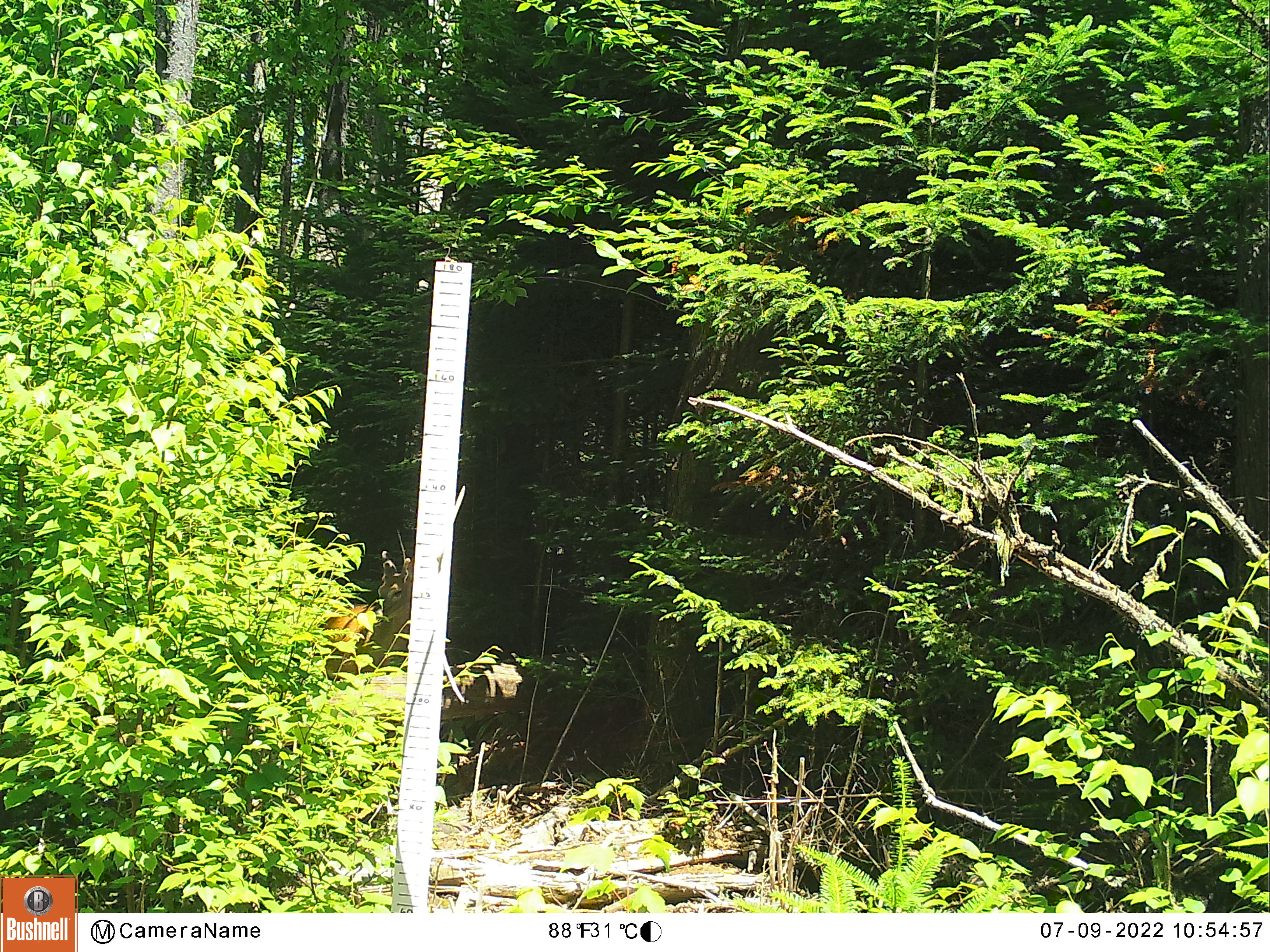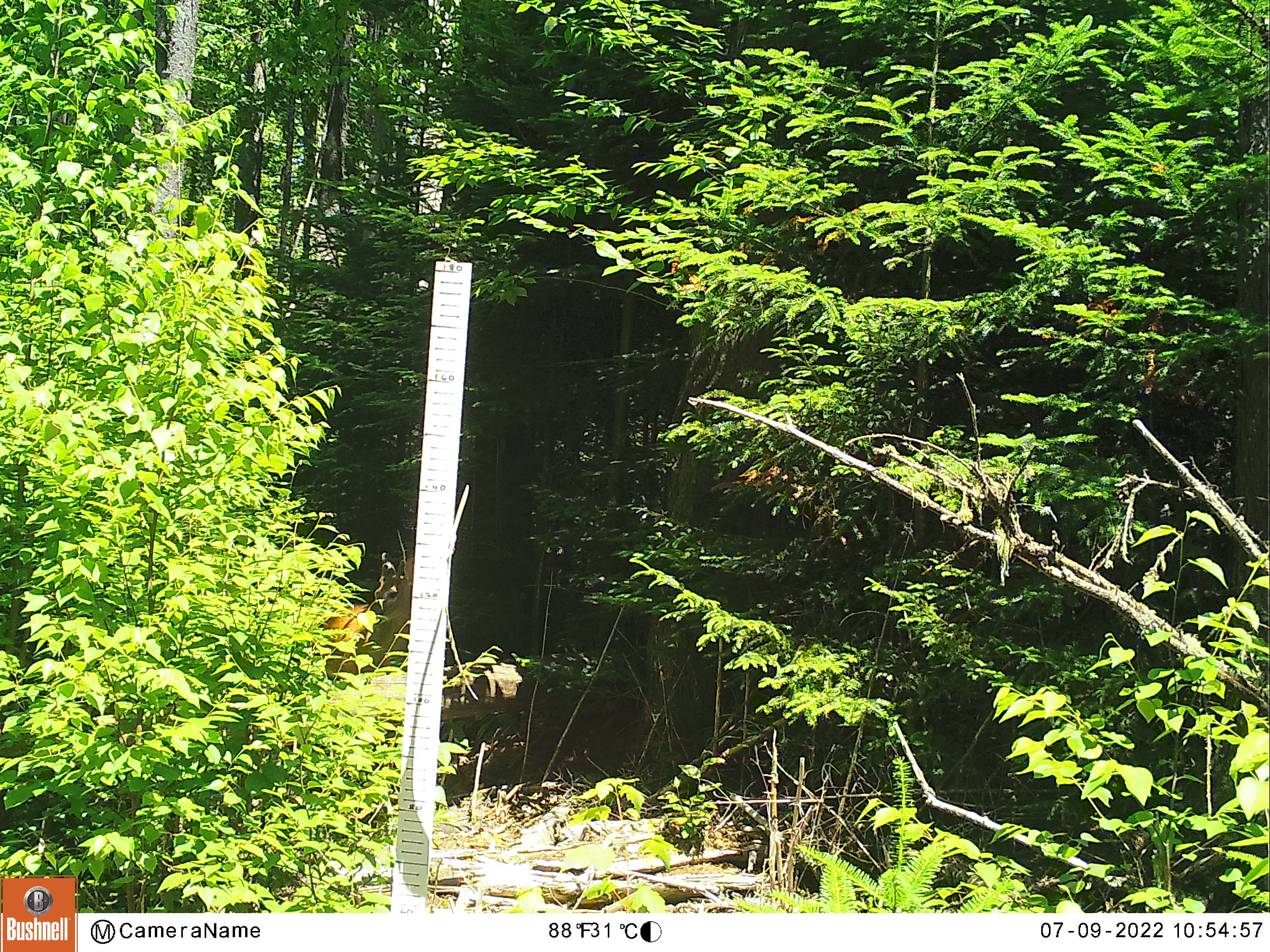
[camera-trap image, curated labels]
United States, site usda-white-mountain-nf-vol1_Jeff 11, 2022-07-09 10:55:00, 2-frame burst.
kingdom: Animalia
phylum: Chordata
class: Mammalia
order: Artiodactyla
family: Cervidae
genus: Odocoileus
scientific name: Odocoileus virginianus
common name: white-tailed deer